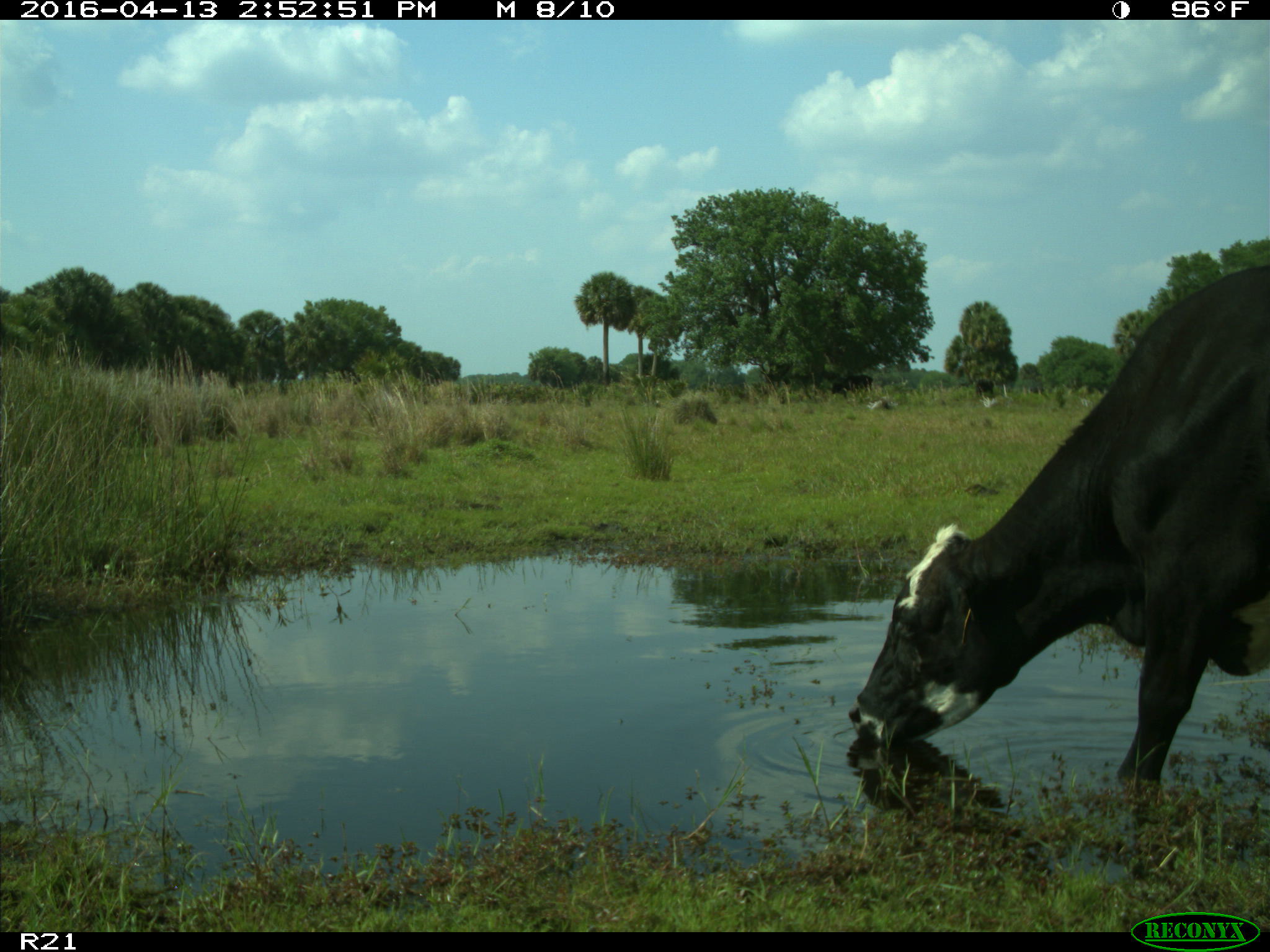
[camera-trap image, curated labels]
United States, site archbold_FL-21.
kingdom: Animalia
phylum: Chordata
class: Mammalia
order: Artiodactyla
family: Bovidae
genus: Bos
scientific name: Bos taurus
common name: domestic cow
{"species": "Bos taurus (domestic cow)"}